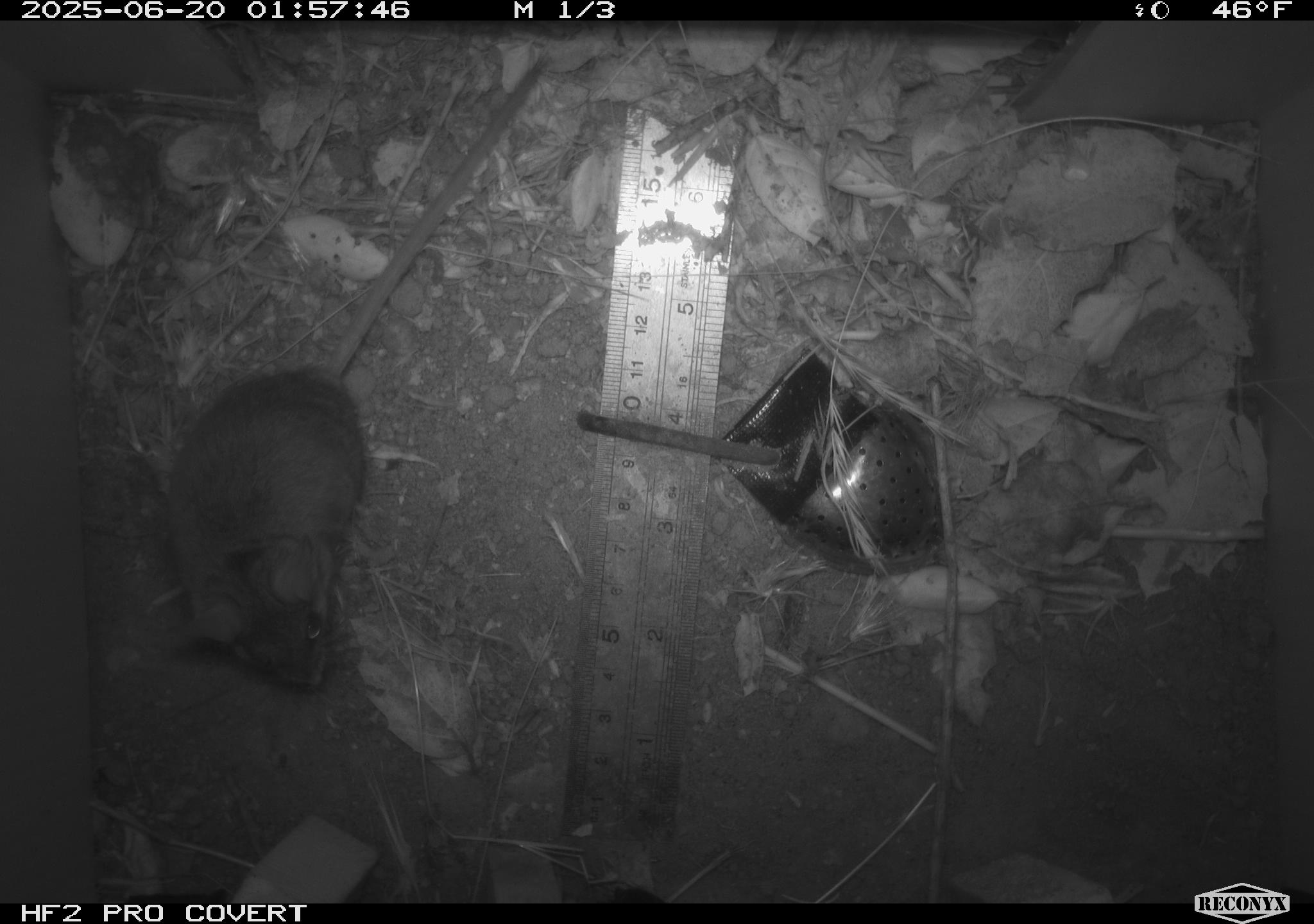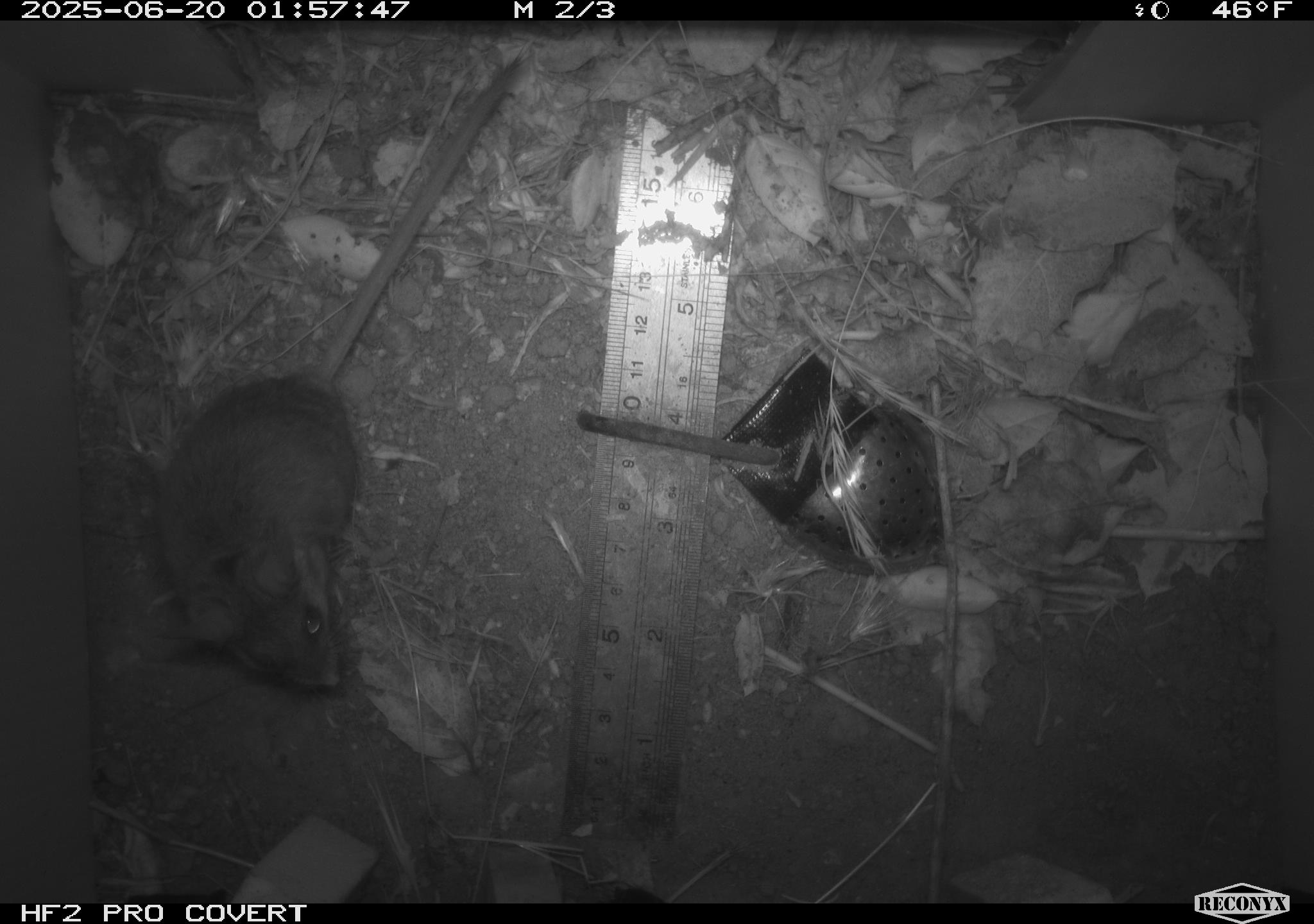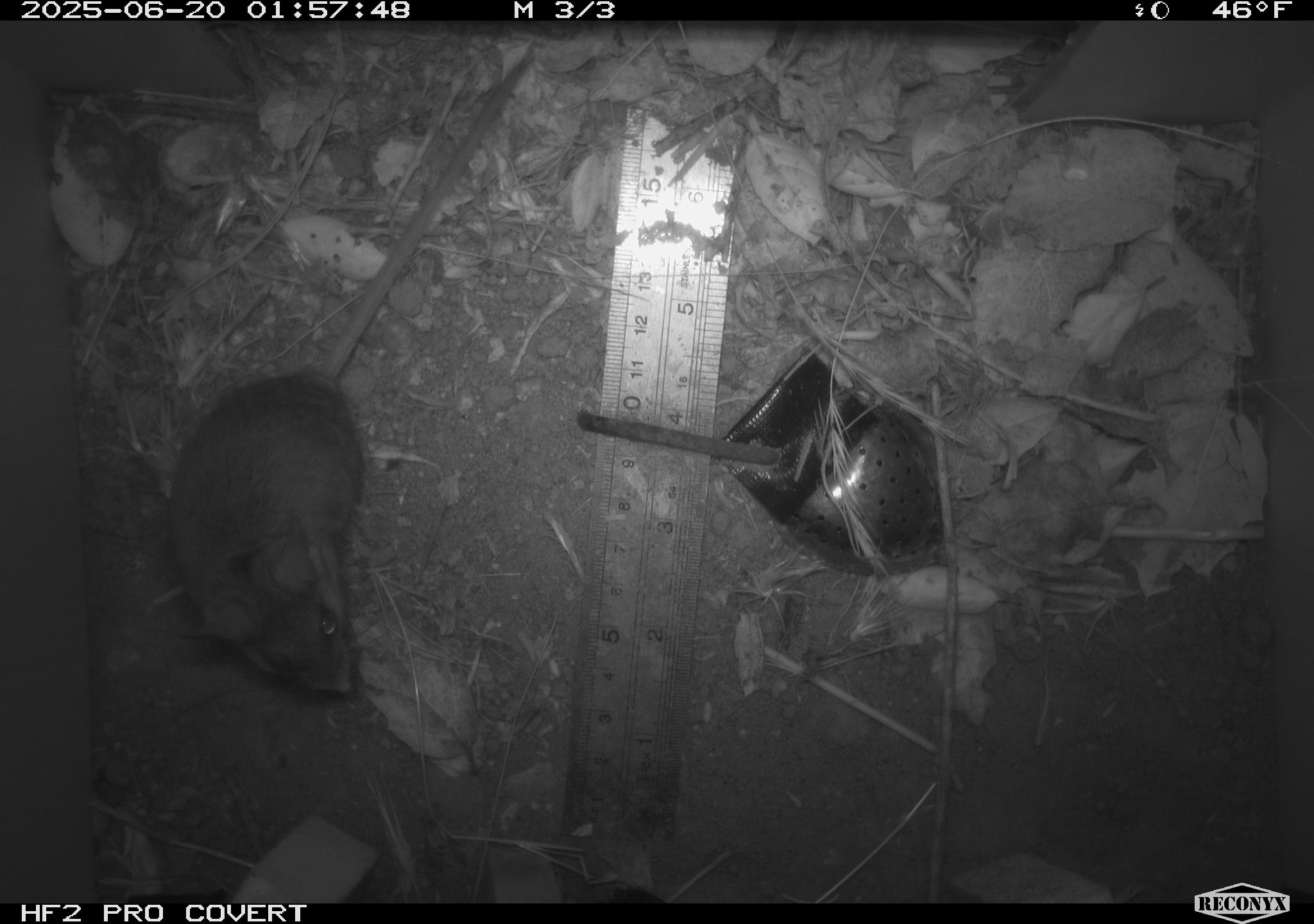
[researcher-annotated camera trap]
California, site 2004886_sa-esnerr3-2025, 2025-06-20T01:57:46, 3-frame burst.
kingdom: Animalia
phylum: Chordata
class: Mammalia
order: Rodentia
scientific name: Rodentia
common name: rodent